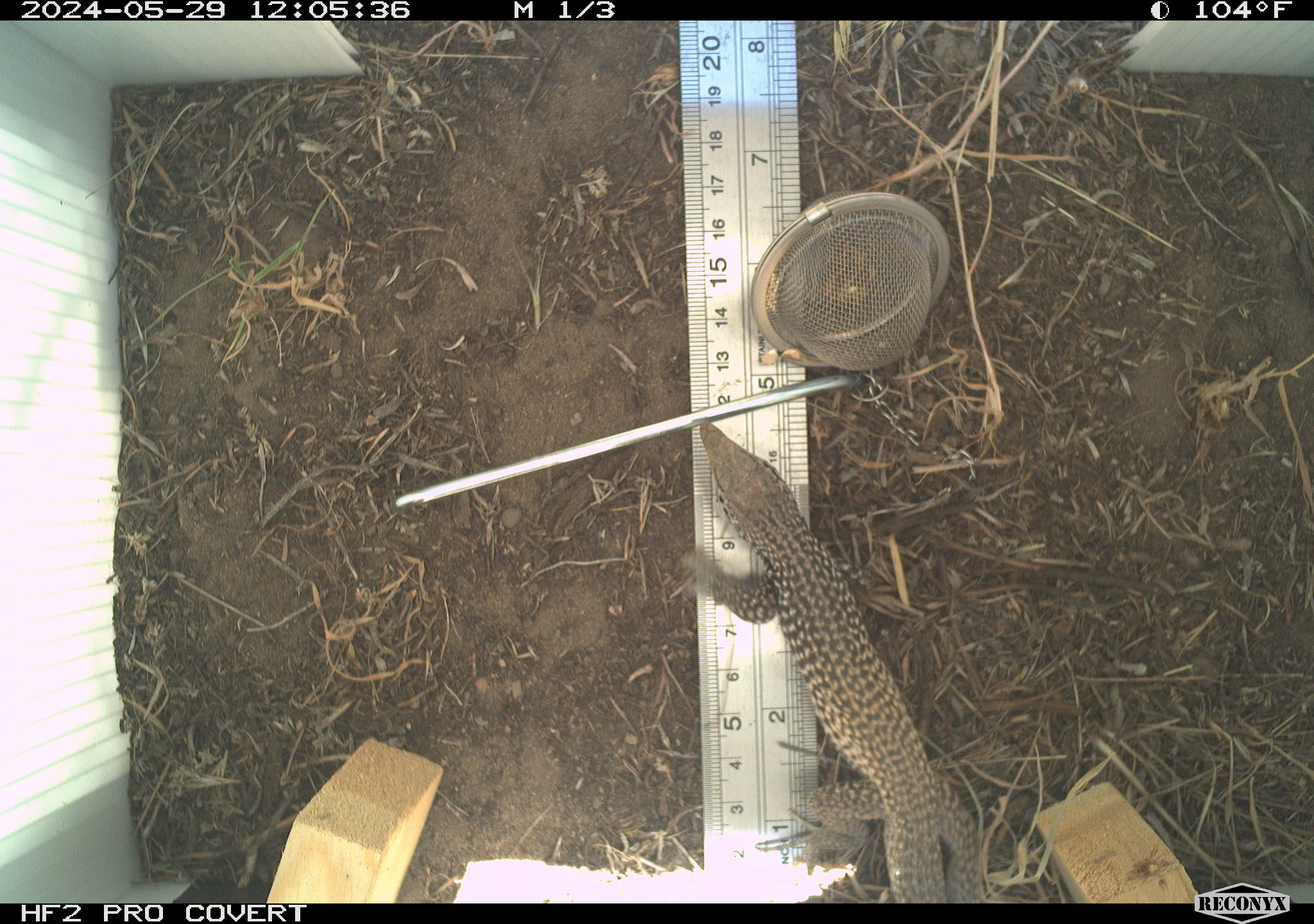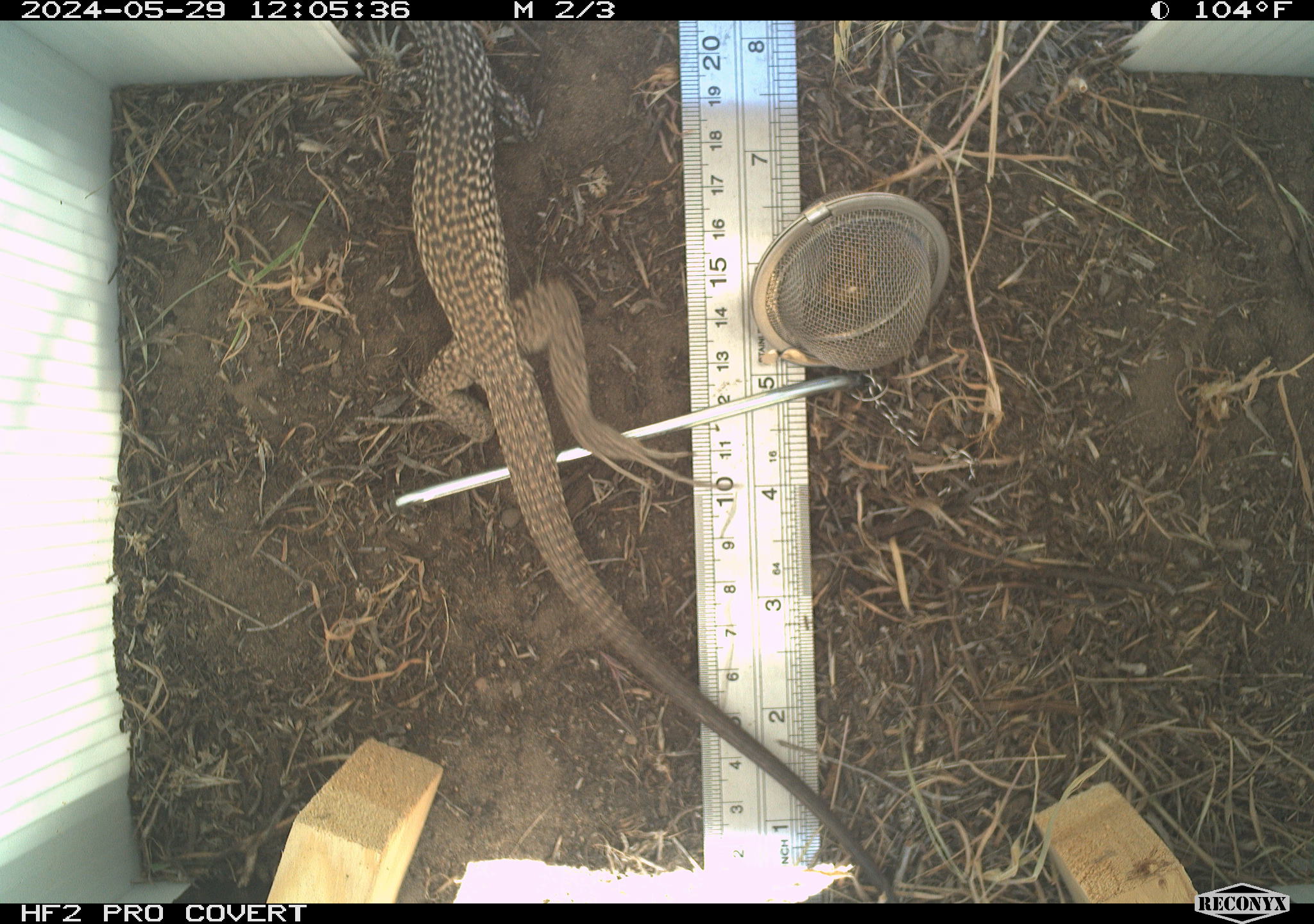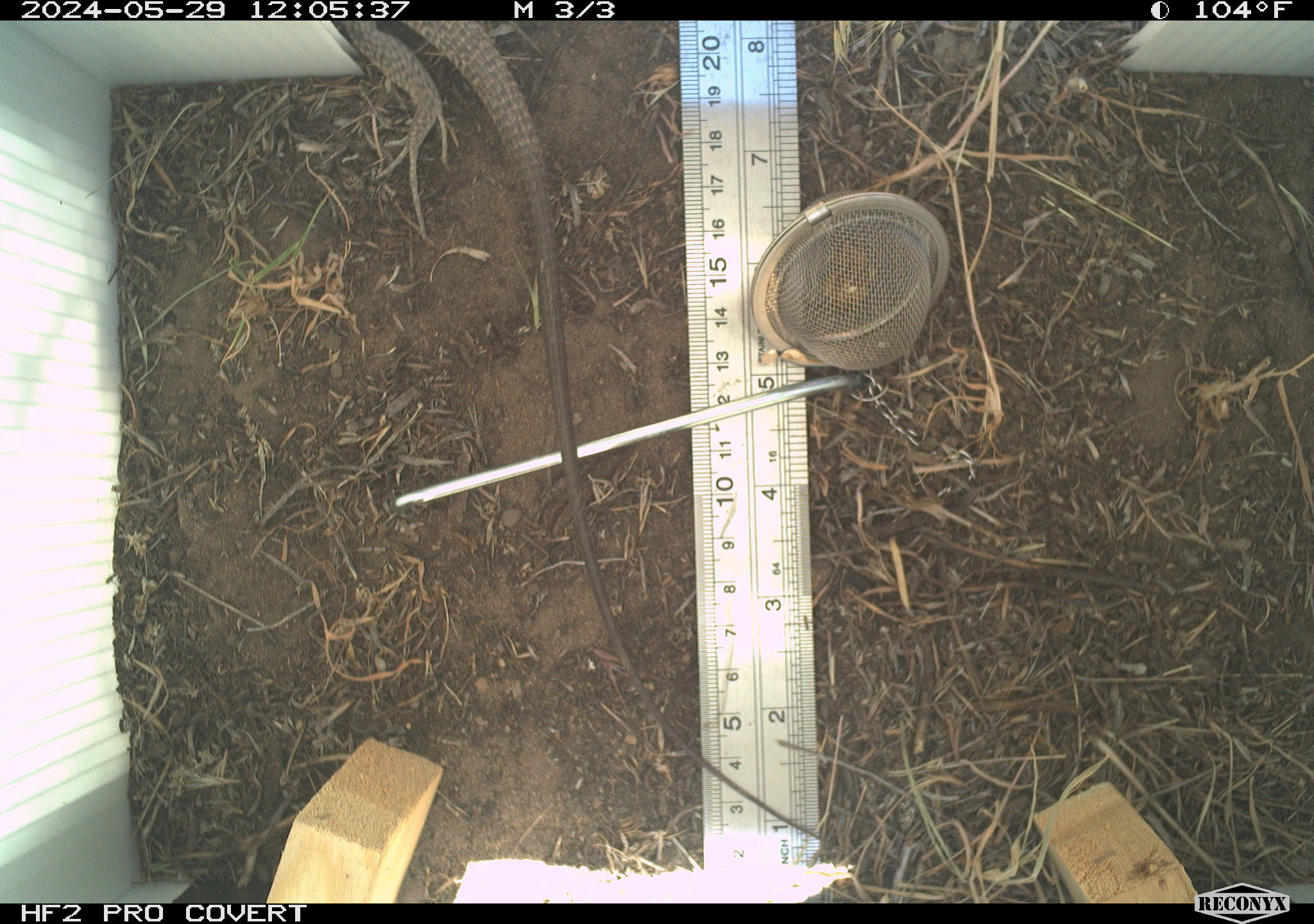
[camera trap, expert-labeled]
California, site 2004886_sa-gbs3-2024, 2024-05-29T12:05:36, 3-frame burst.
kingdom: Animalia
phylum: Chordata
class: Reptilia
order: Squamata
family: Teiidae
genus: Aspidoscelis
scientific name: Aspidoscelis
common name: whiptail lizards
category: aspidoscelis species